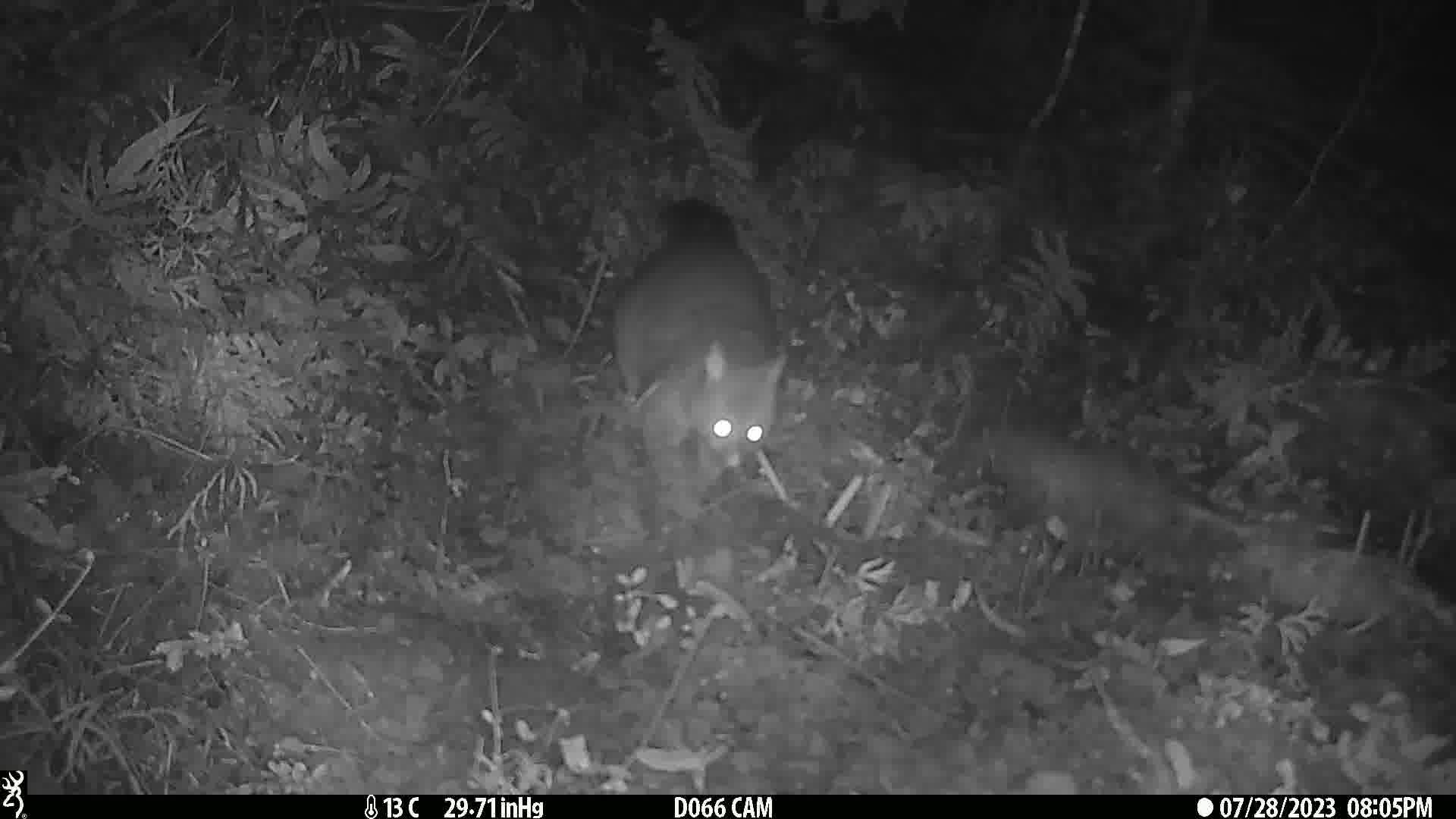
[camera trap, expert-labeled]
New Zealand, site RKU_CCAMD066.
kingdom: Animalia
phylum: Chordata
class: Mammalia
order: Diprotodontia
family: Phalangeridae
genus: Trichosurus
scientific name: Trichosurus vulpecula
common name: common brushtail possum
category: possum